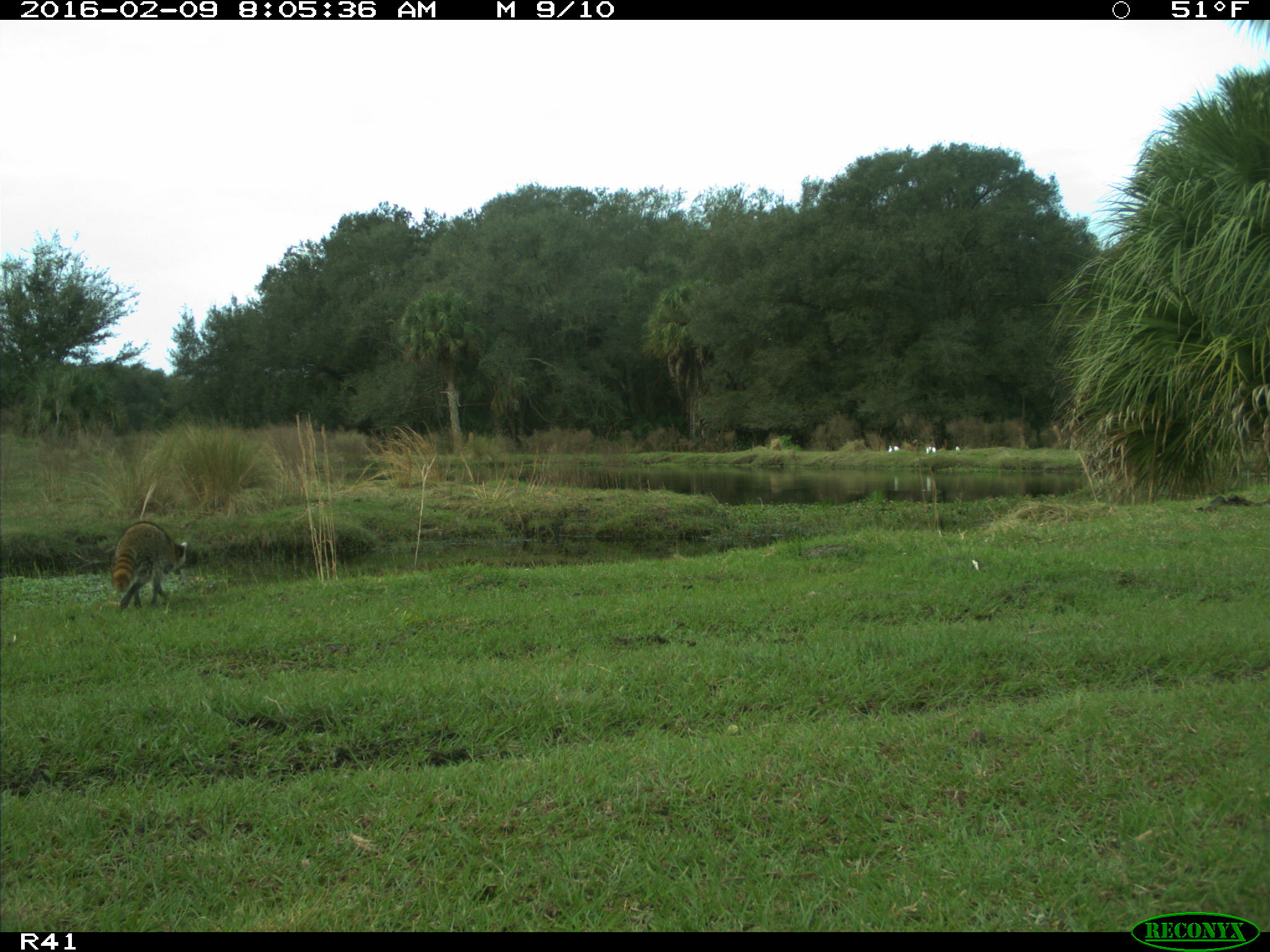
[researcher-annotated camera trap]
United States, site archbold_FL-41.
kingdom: Animalia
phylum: Chordata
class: Mammalia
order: Carnivora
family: Procyonidae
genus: Procyon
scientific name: Procyon lotor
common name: common raccoon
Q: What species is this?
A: Procyon lotor (common raccoon).